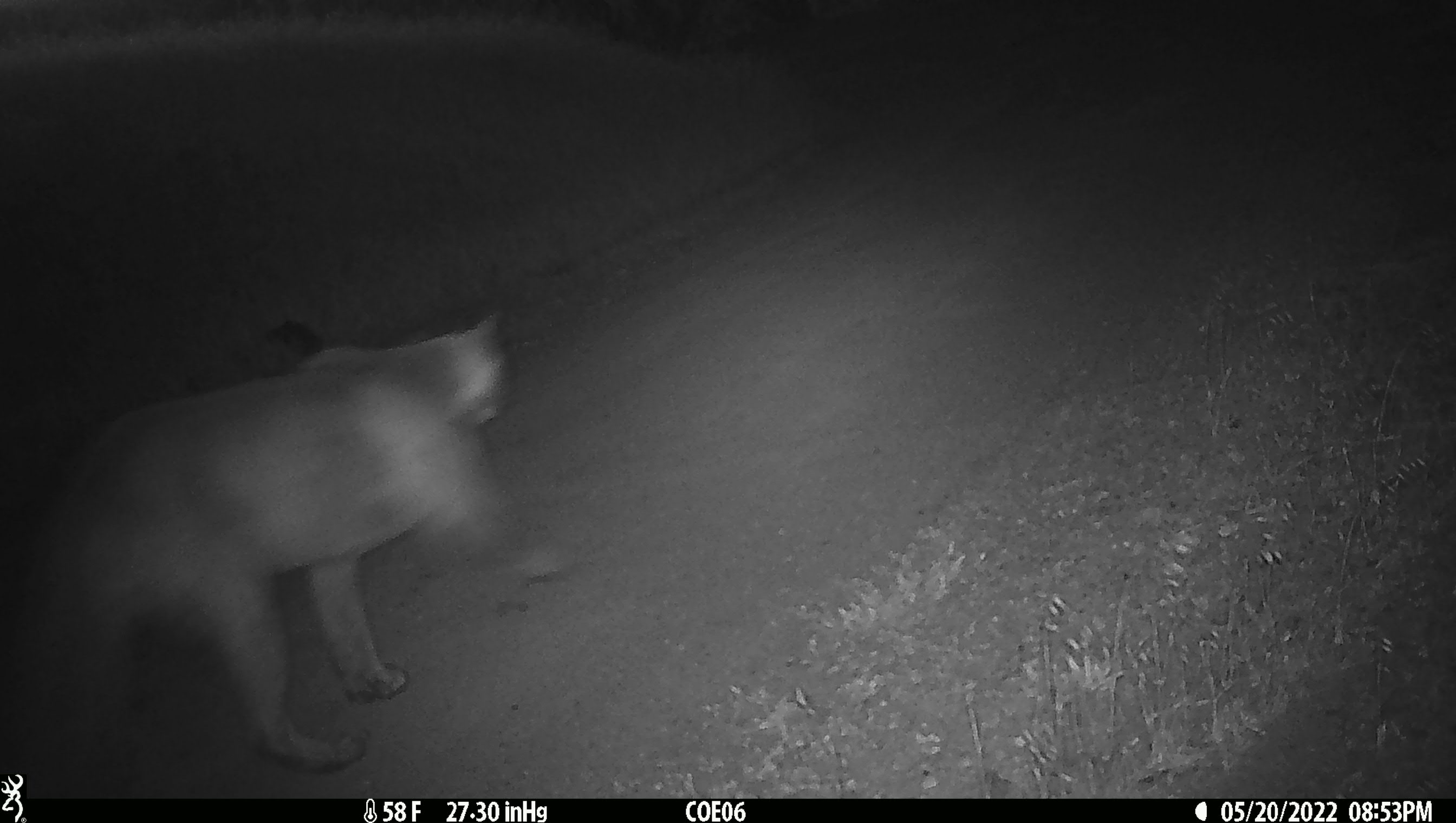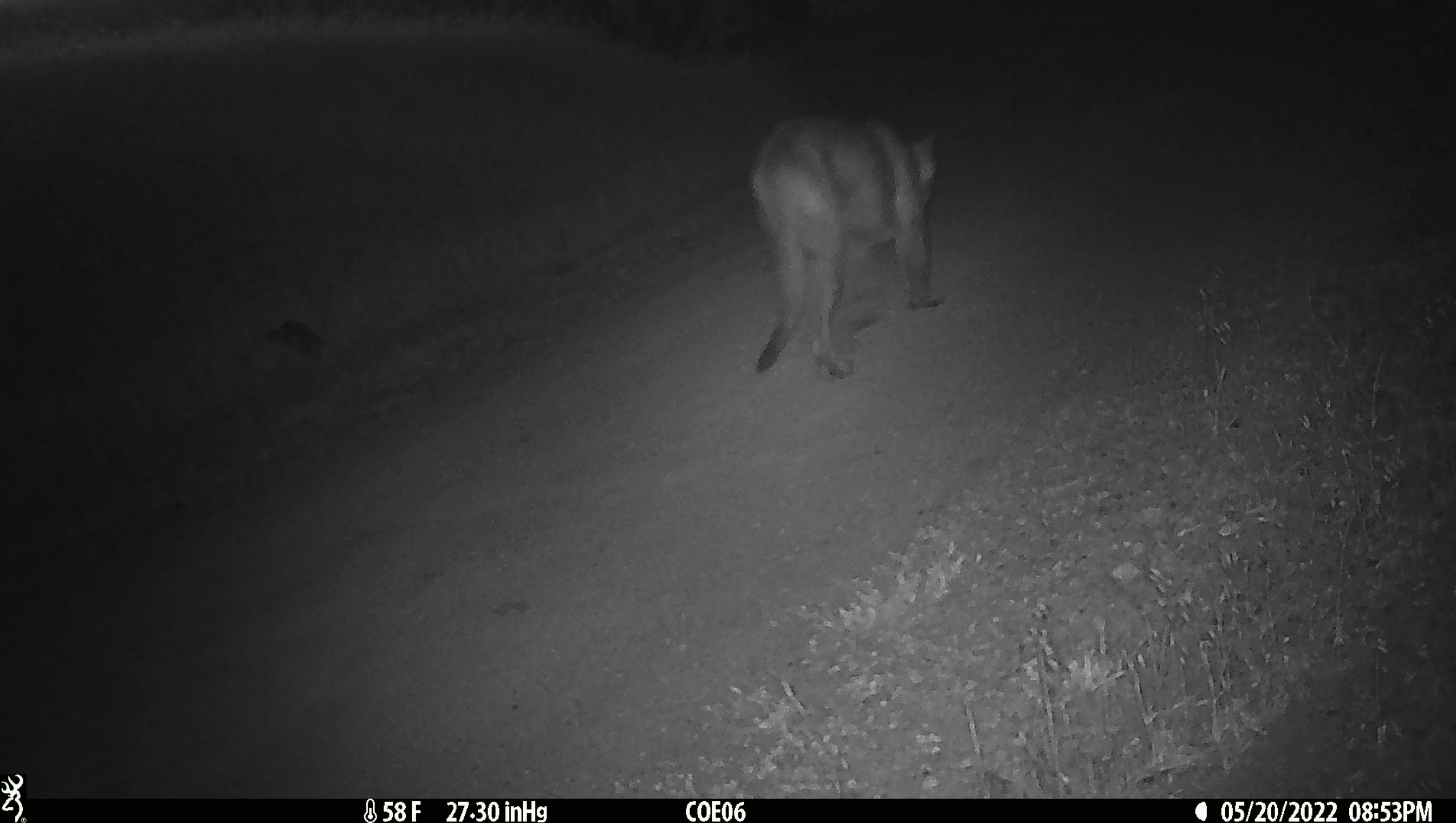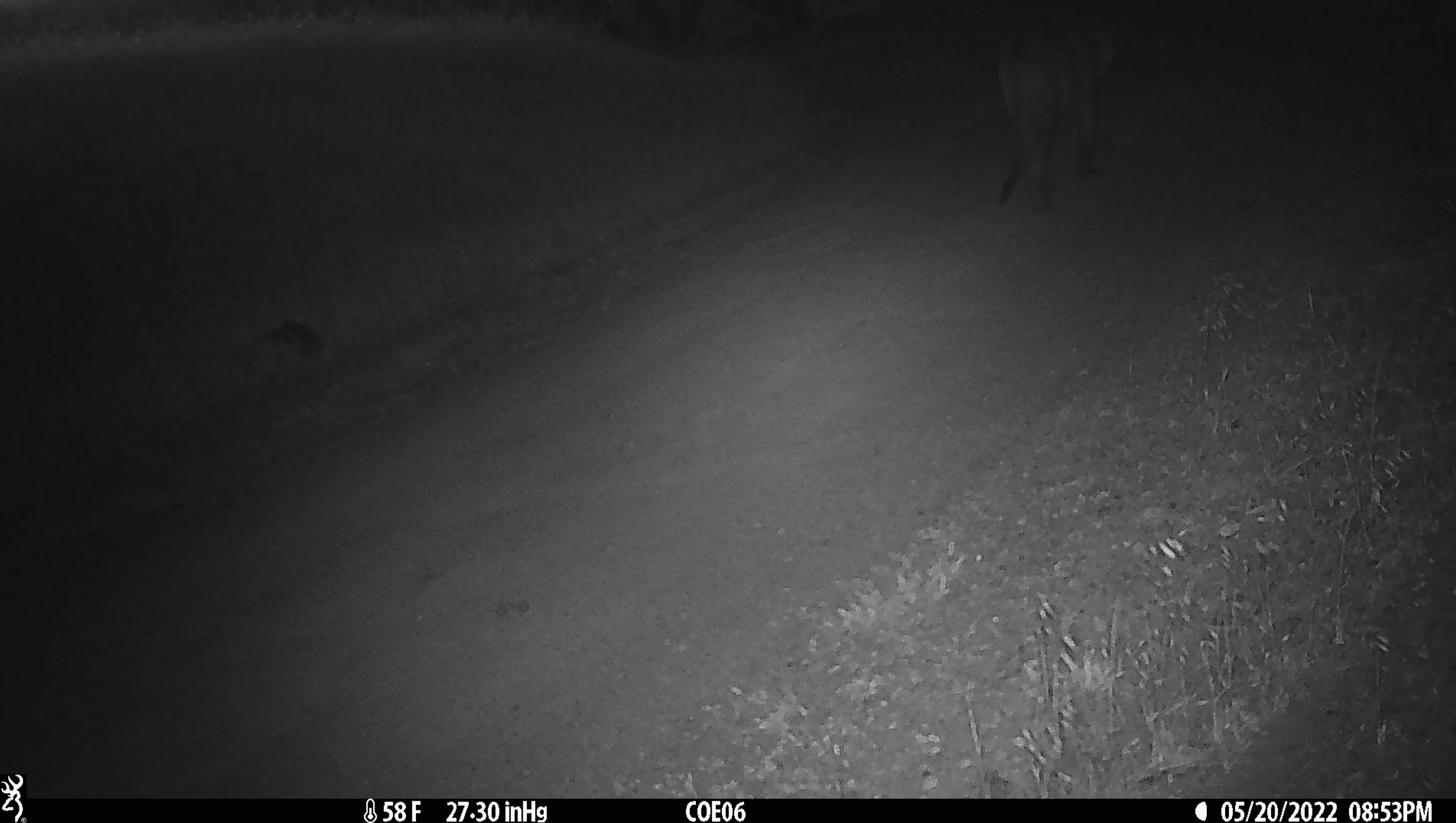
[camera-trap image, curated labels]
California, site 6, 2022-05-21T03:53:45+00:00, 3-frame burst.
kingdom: Animalia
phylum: Chordata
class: Mammalia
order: Carnivora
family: Felidae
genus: Puma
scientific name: Puma concolor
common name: puma